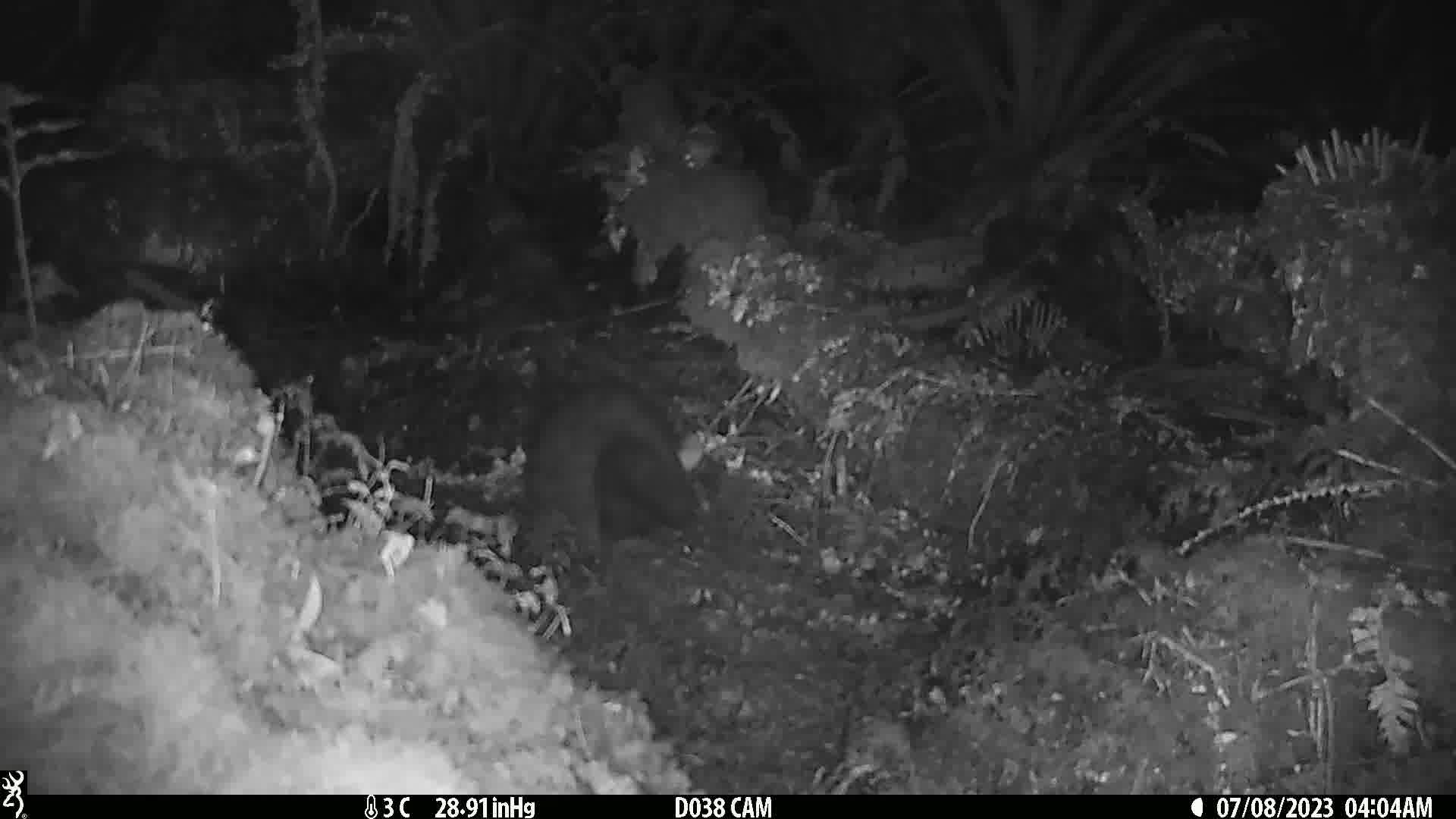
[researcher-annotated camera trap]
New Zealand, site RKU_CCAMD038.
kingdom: Animalia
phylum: Chordata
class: Mammalia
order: Diprotodontia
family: Phalangeridae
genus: Trichosurus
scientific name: Trichosurus vulpecula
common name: common brushtail possum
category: possum